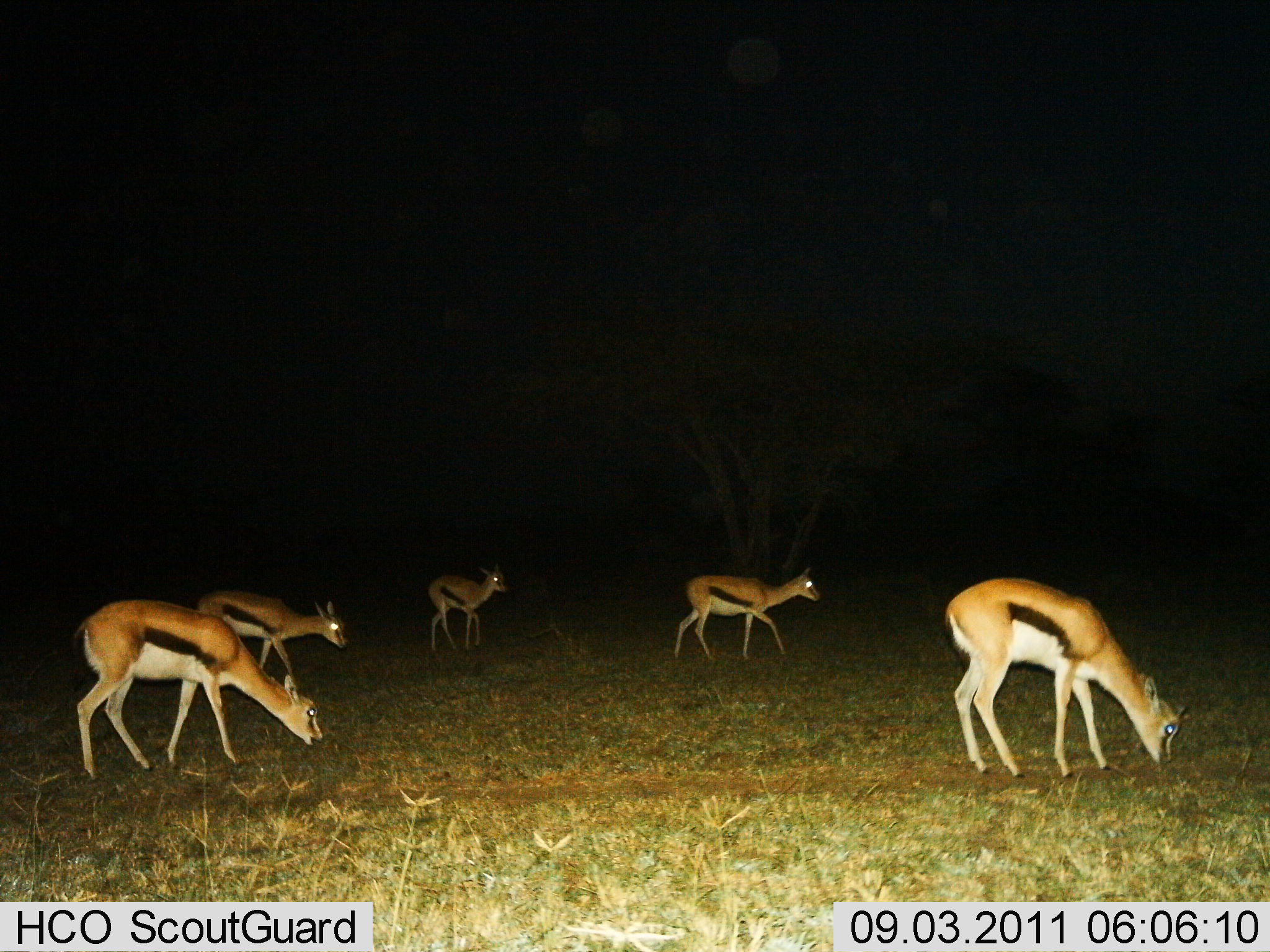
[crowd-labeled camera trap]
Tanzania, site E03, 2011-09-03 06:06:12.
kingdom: Animalia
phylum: Chordata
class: Mammalia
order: Artiodactyla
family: Bovidae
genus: Eudorcas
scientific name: Eudorcas thomsonii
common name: thomson's gazelle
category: gazellethomsons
Gazellethomsons (thomson's gazelle) (Eudorcas thomsonii), count 5. Behavior (volunteer vote fractions): standing 38%, resting 0%, moving 15%, interacting 0%. Young present (vote fraction): 0%. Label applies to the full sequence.